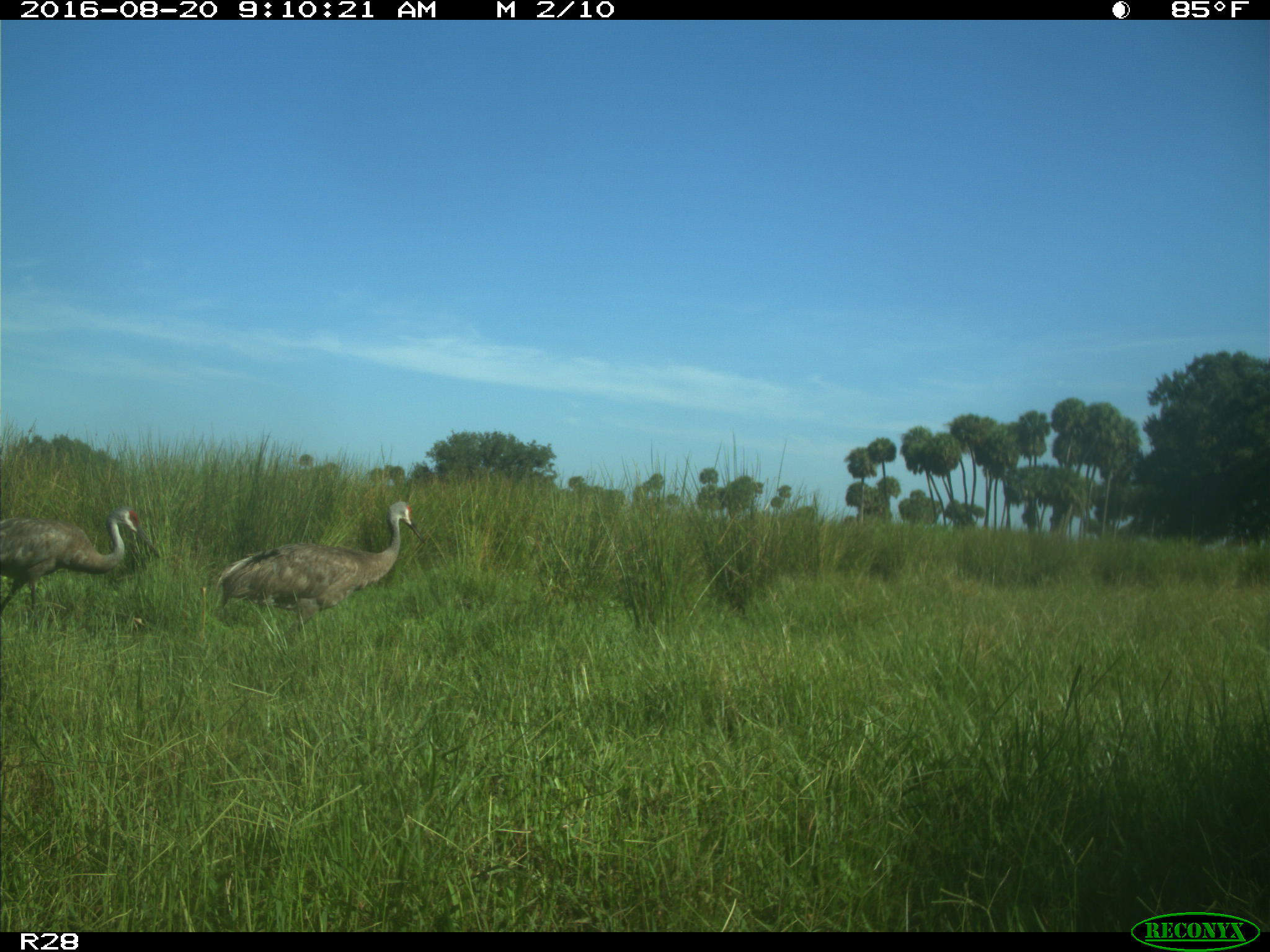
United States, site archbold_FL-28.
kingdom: Animalia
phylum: Chordata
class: Aves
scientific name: Aves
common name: birds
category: unidentified bird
Unidentified bird (birds) (Aves).